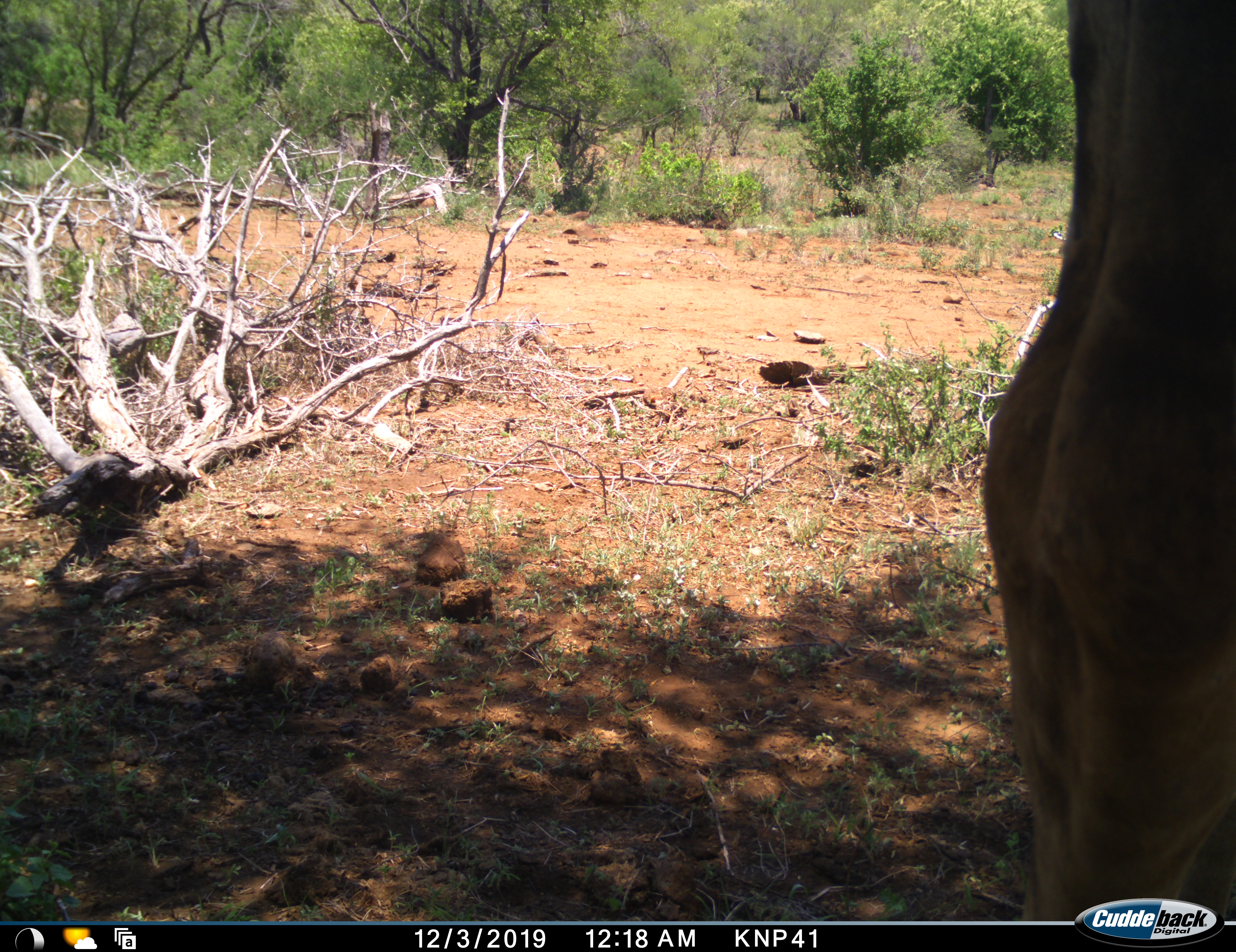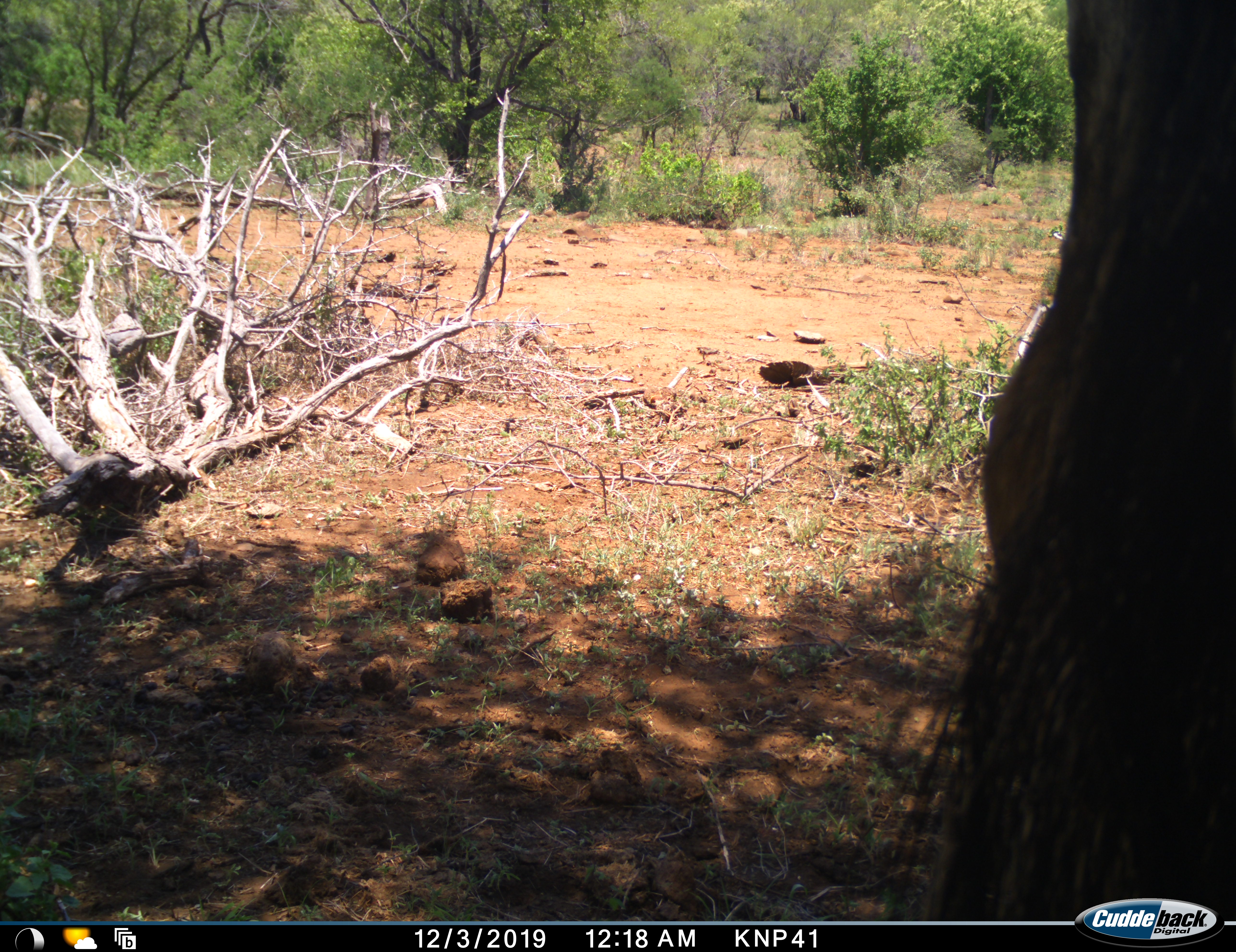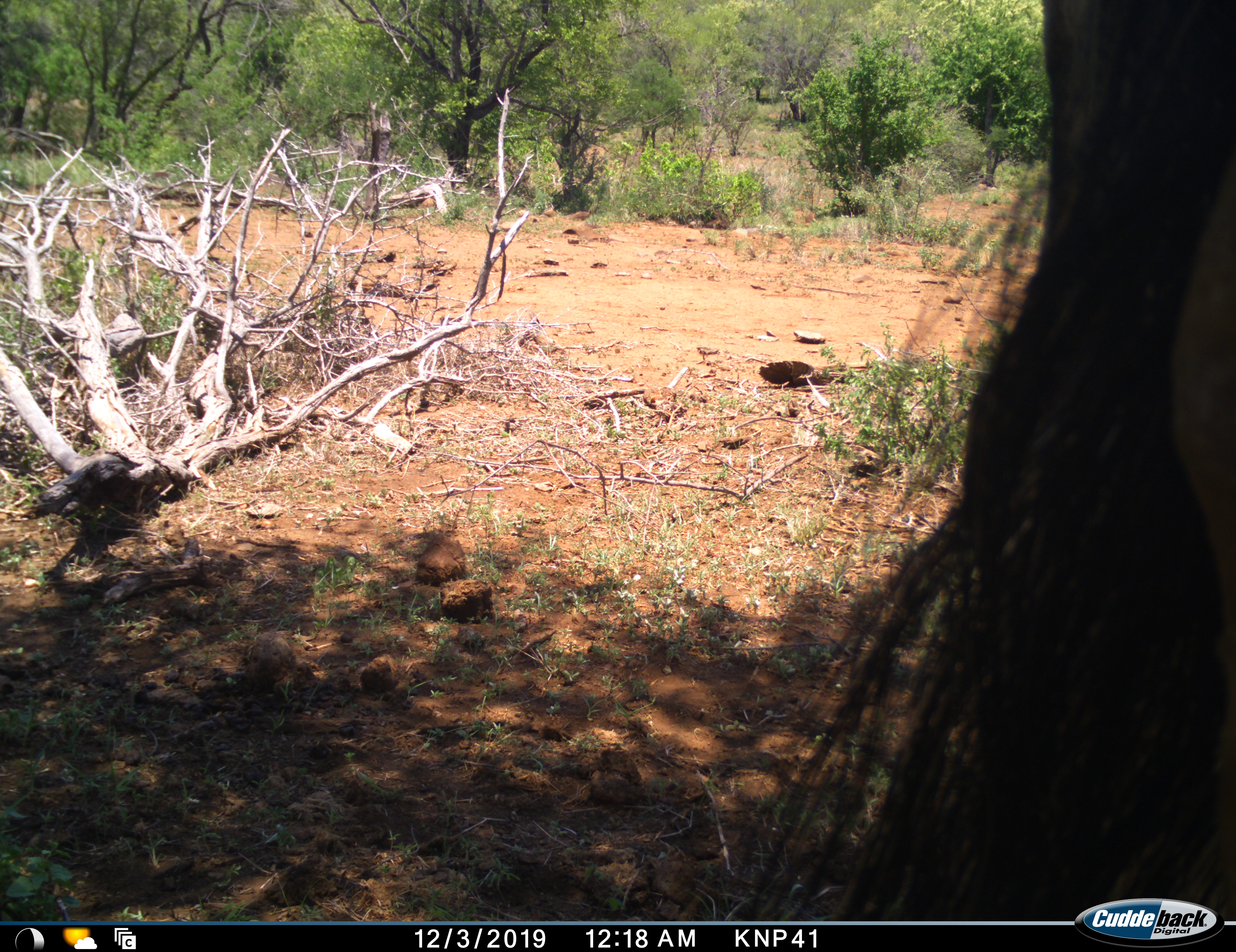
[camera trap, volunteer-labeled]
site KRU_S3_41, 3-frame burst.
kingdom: Animalia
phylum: Chordata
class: Mammalia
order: Artiodactyla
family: Giraffidae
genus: Giraffa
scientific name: Giraffa camelopardalis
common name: giraffe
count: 1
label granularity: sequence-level